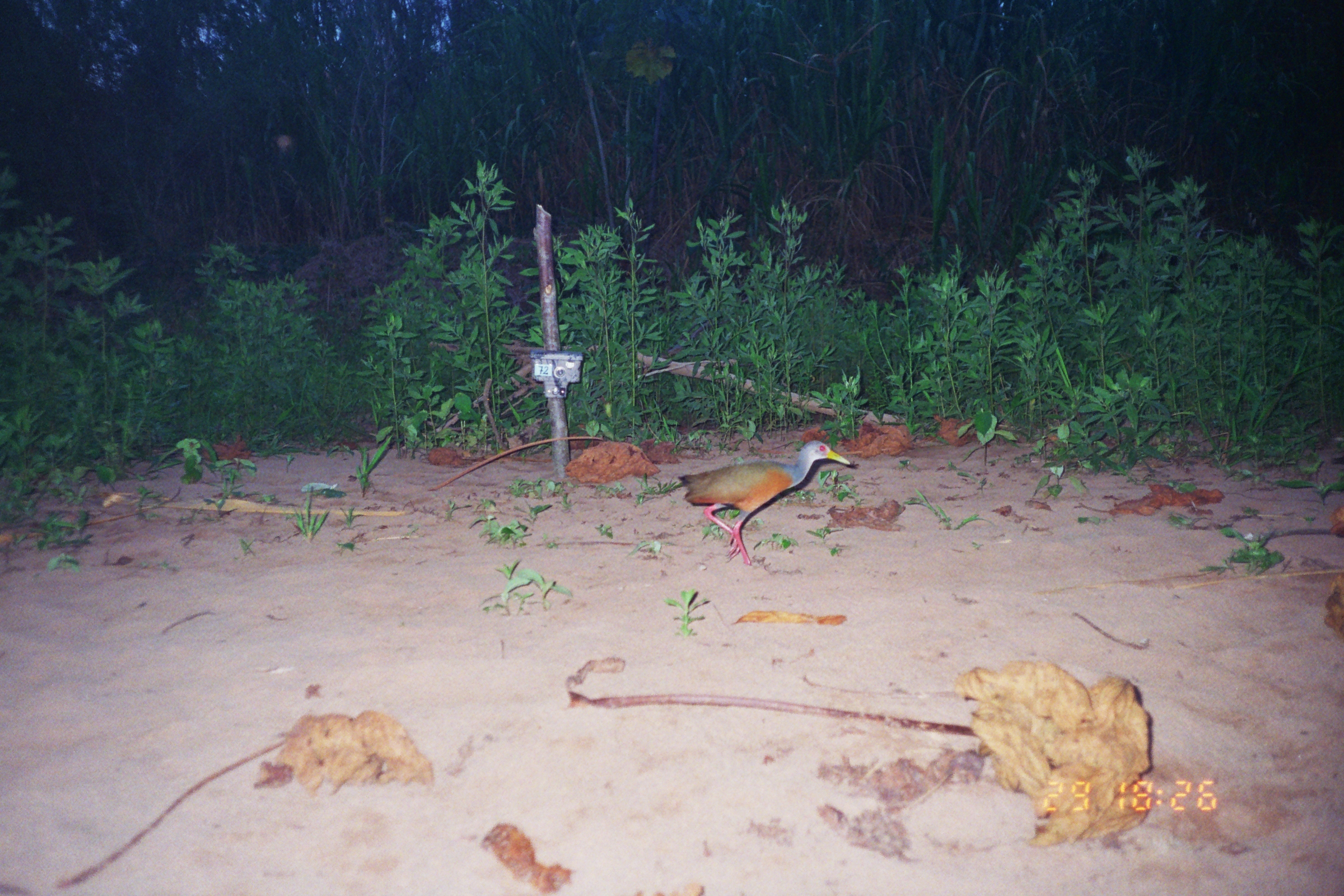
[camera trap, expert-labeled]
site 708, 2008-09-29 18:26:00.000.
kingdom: Animalia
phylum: Chordata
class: Aves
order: Gruiformes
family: Rallidae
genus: Aramides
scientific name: Aramides cajaneus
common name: gray-cowled wood-rail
Aramides cajaneus (gray-cowled wood-rail).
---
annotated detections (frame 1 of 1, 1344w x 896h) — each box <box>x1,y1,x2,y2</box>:
aramides cajaneus: <box>678,440,850,566</box>